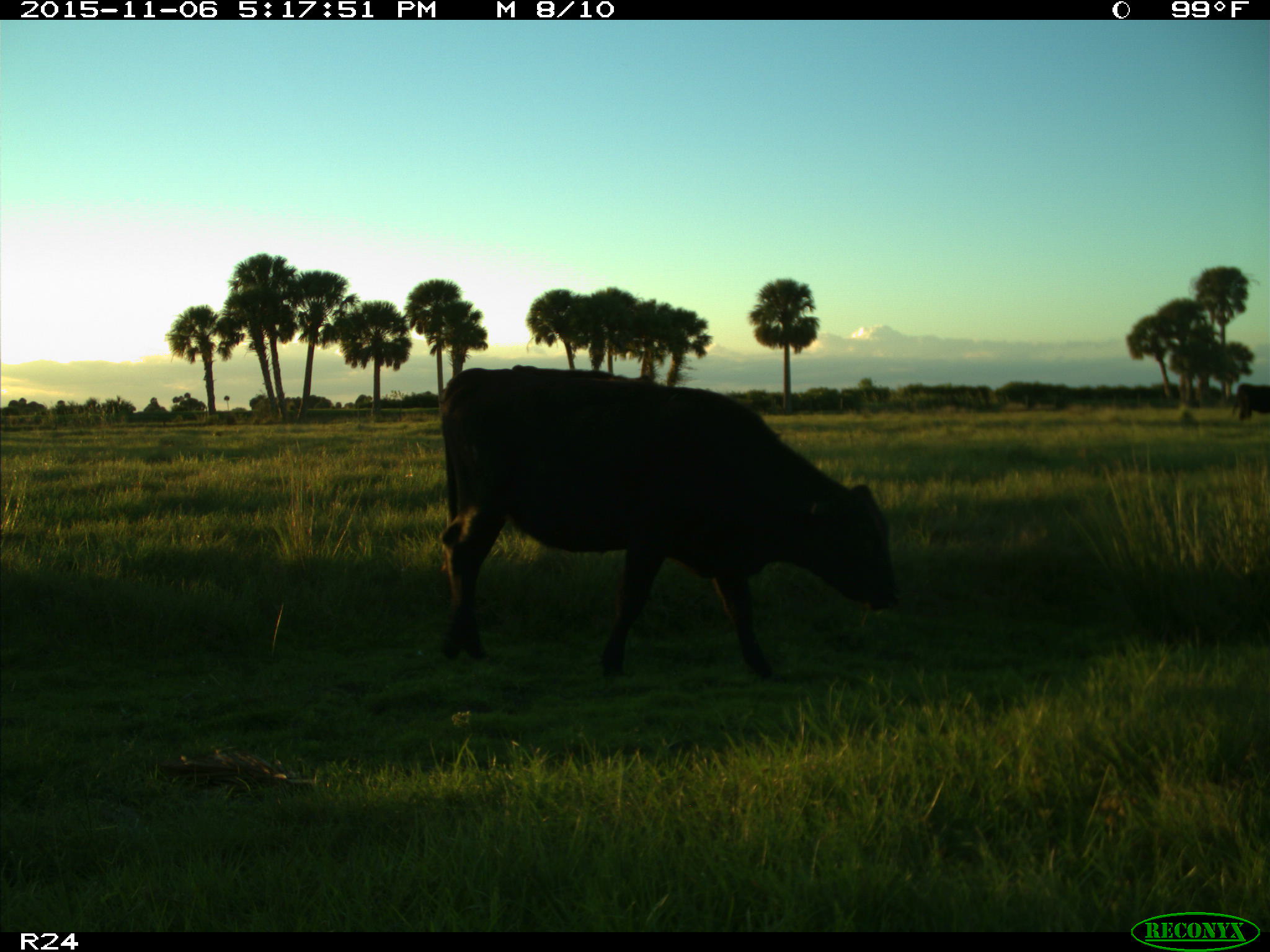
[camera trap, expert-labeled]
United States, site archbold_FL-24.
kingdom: Animalia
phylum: Chordata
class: Mammalia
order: Artiodactyla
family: Bovidae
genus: Bos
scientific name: Bos taurus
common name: domestic cow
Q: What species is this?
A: Bos taurus (domestic cow).